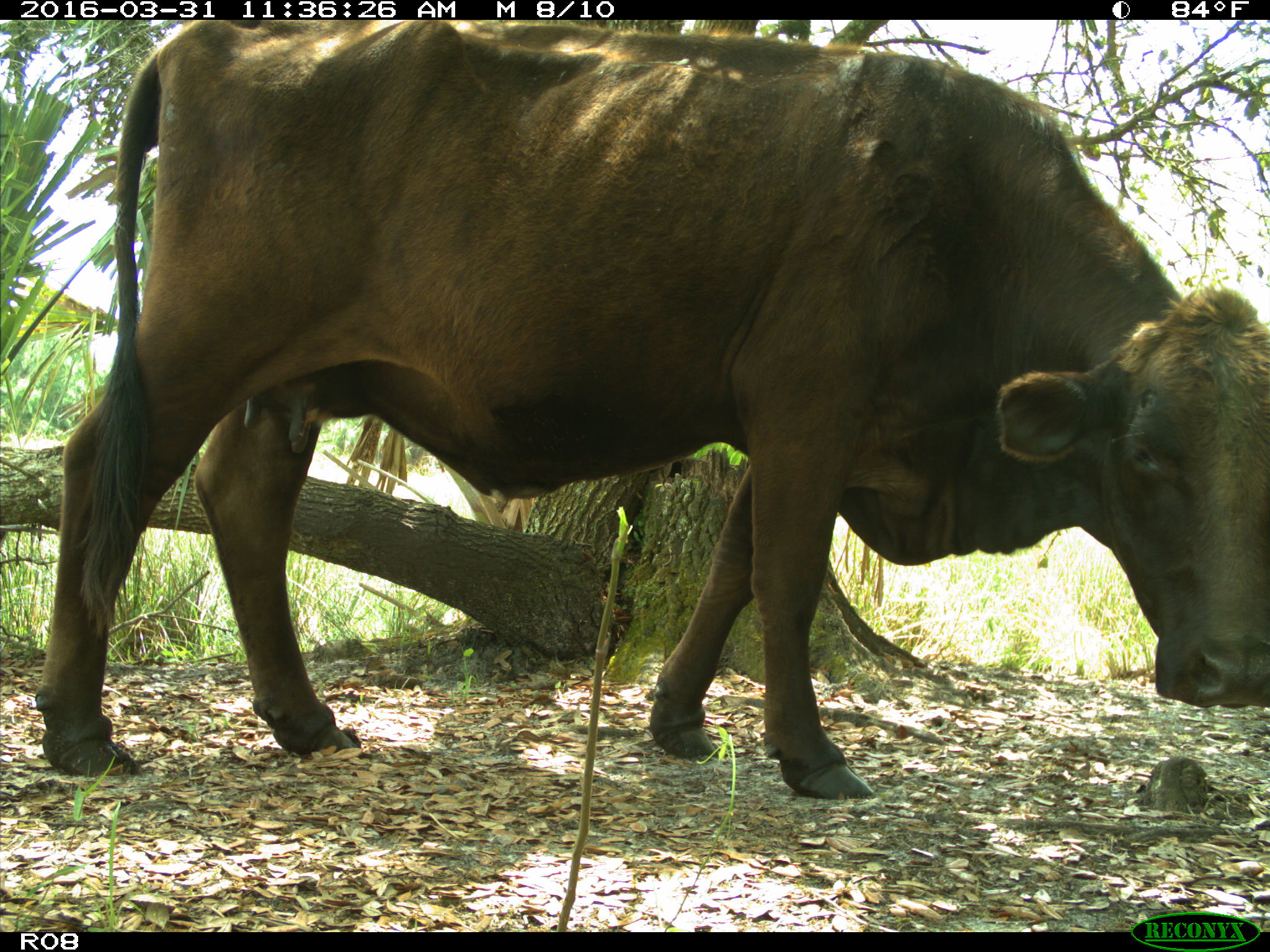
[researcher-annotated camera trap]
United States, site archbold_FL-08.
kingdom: Animalia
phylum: Chordata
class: Mammalia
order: Artiodactyla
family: Bovidae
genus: Bos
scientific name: Bos taurus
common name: domestic cow